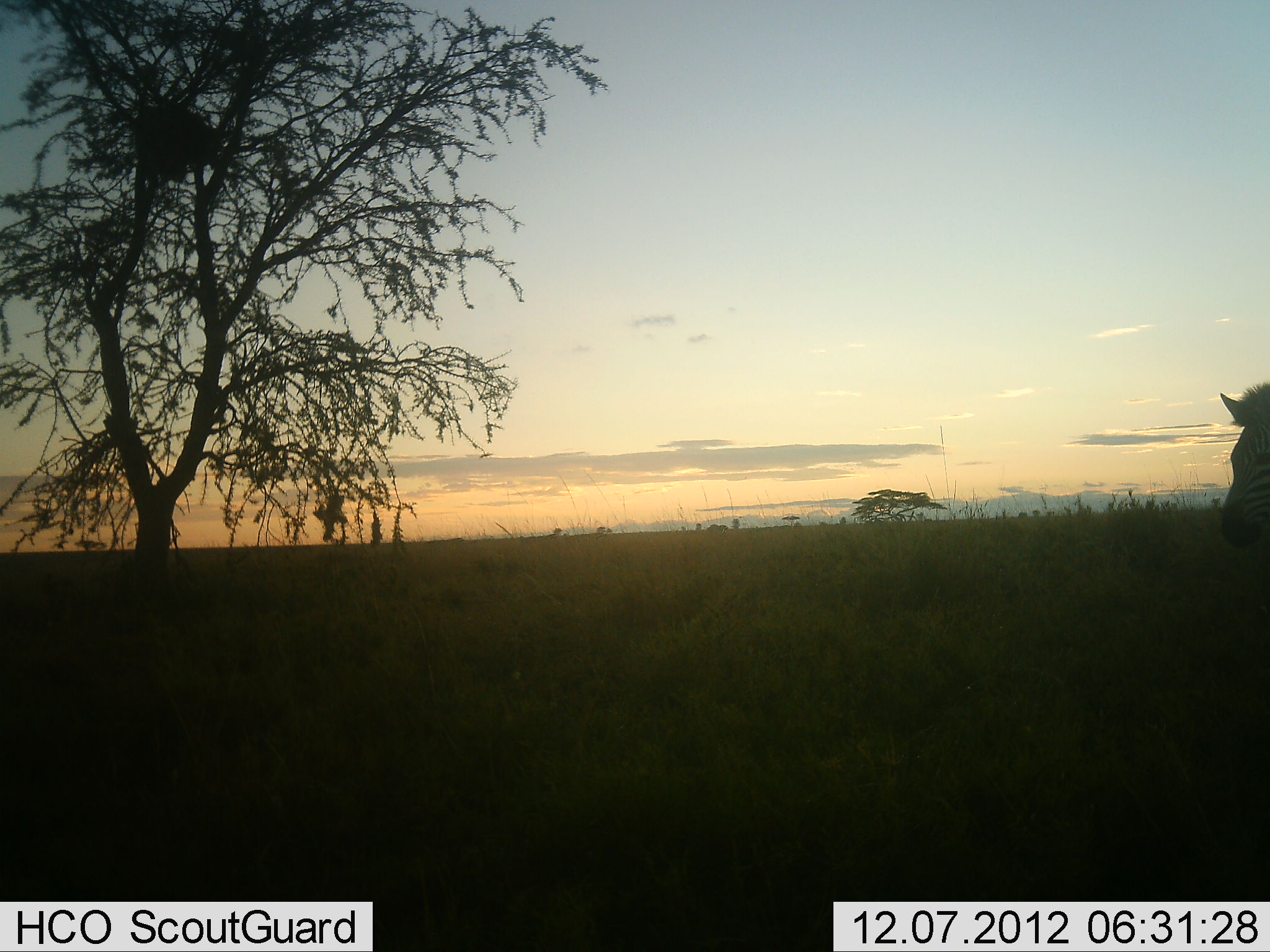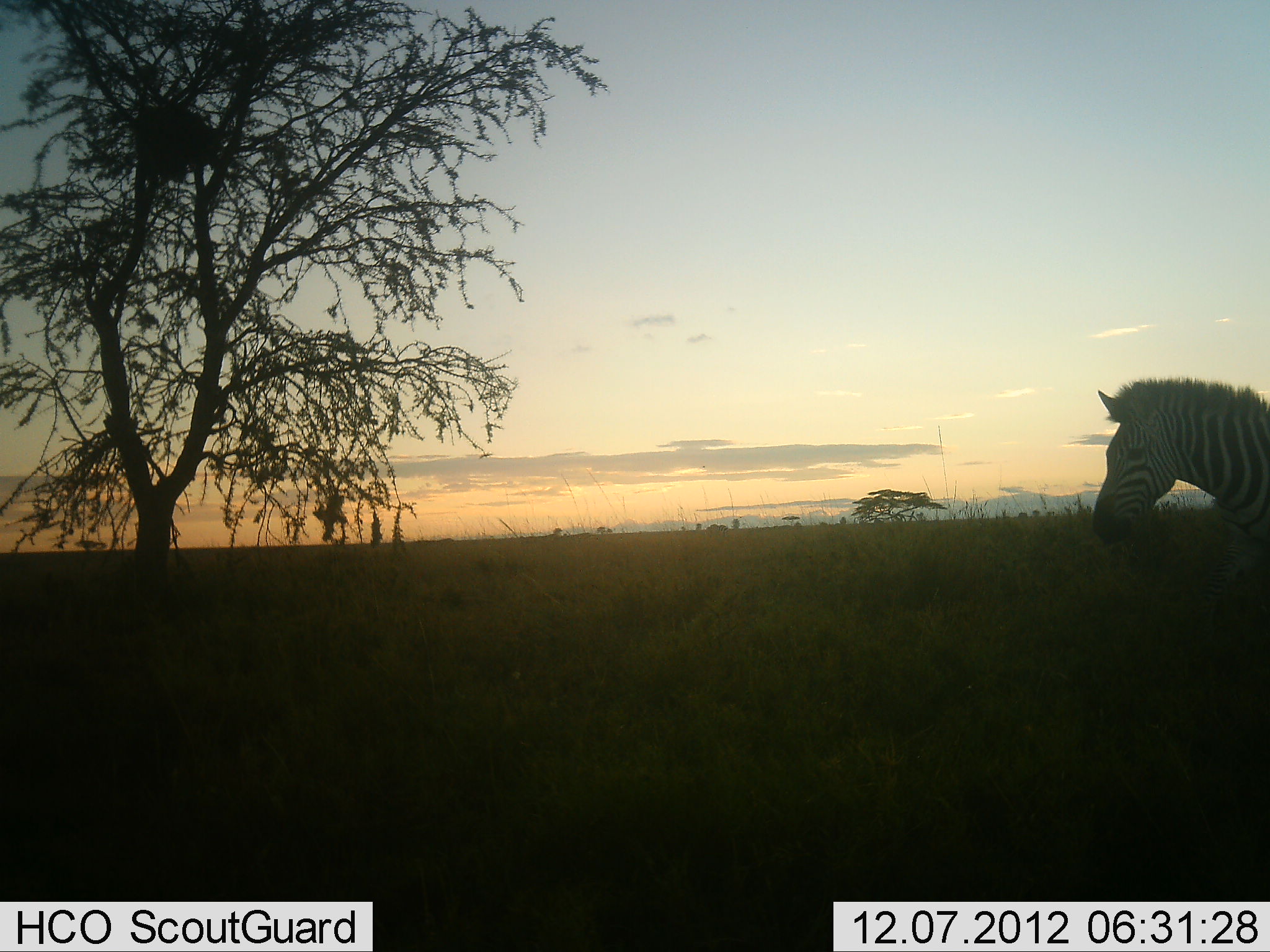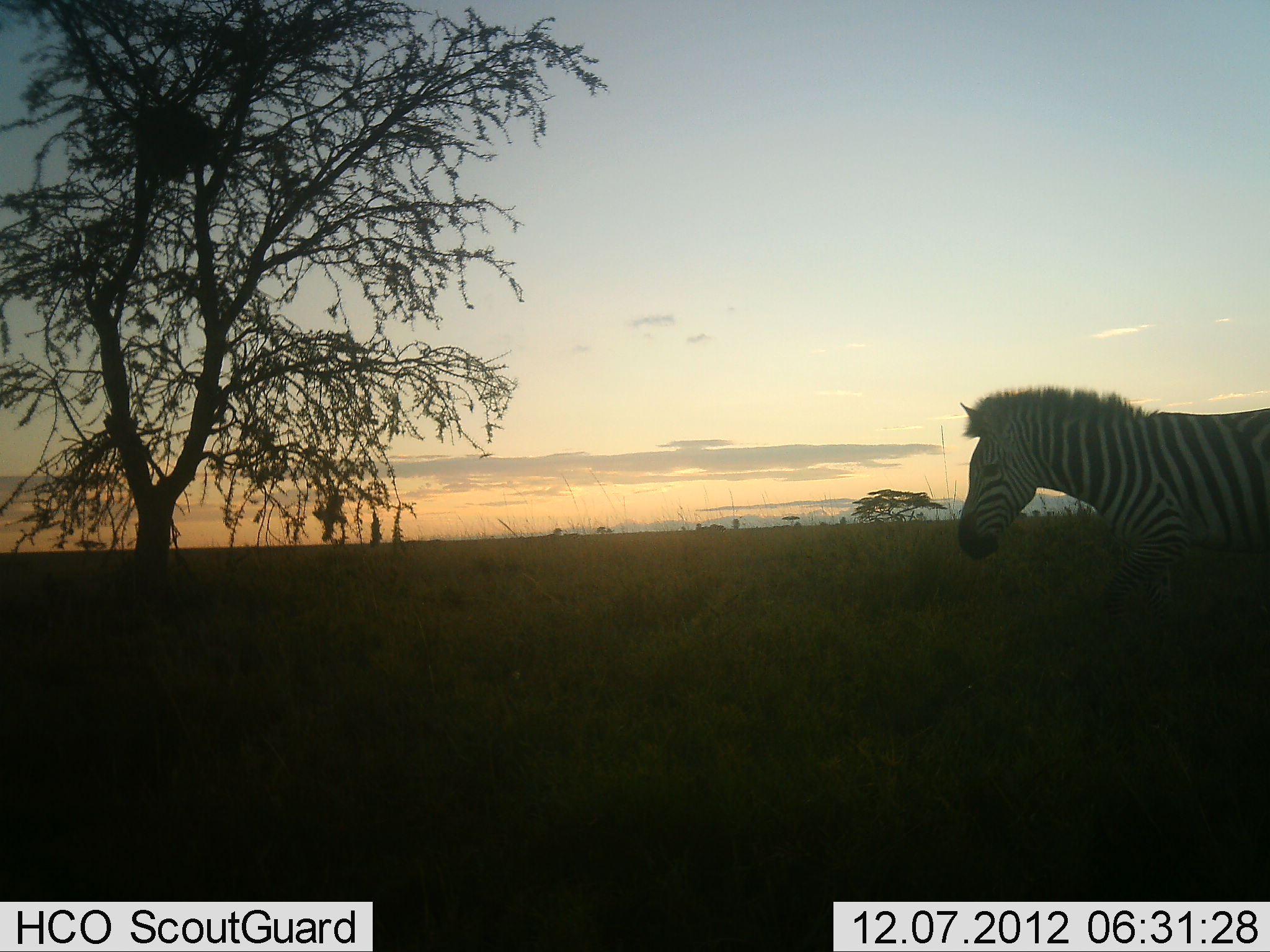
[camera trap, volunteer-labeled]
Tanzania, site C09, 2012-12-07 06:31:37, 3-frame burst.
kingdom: Animalia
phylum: Chordata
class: Mammalia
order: Perissodactyla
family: Equidae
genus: Equus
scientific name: Equus quagga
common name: plains zebra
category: zebra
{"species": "zebra (plains zebra) (Equus quagga)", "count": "1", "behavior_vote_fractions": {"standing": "0%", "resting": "0%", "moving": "100%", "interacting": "0%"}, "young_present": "0%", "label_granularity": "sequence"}